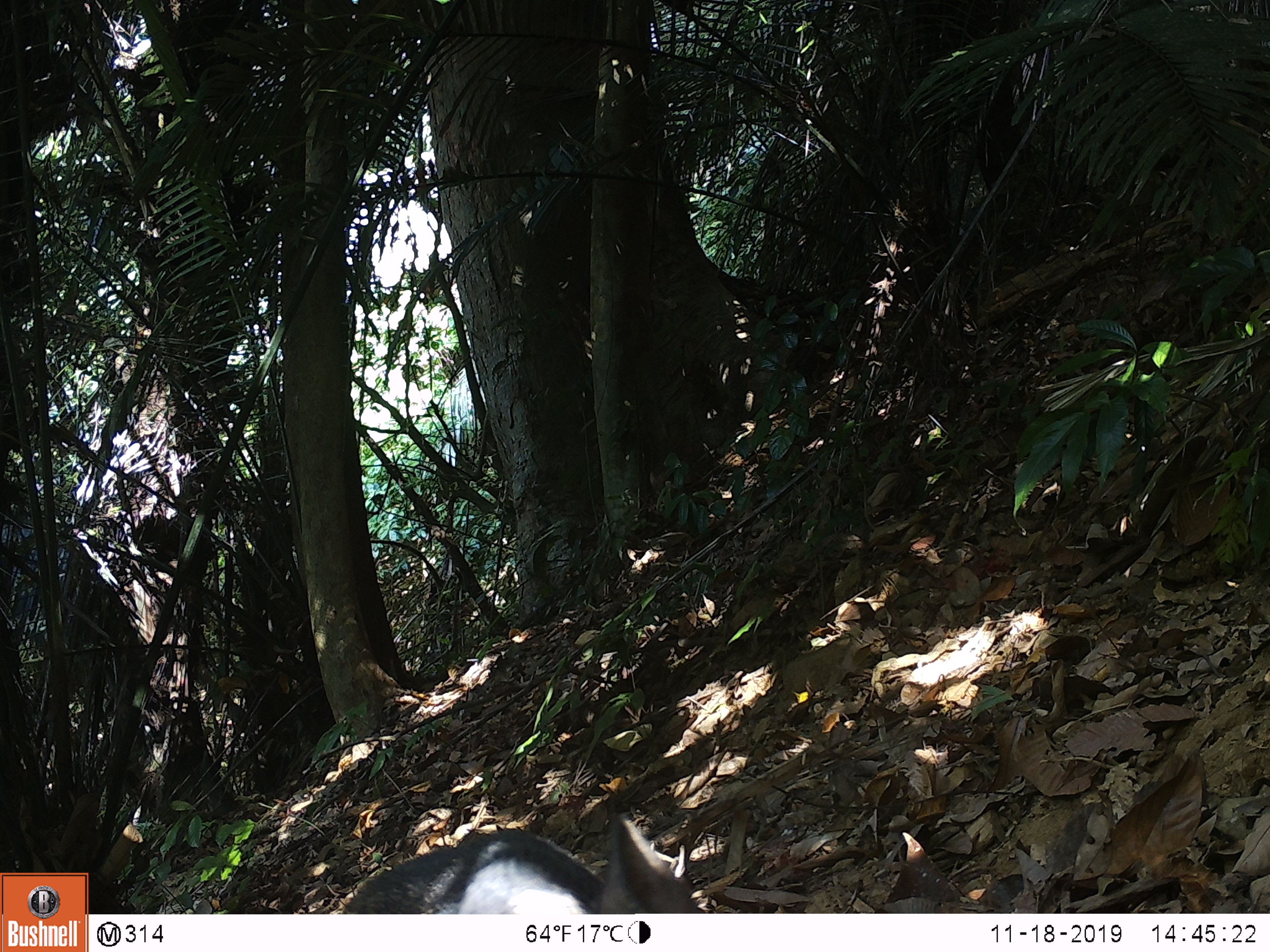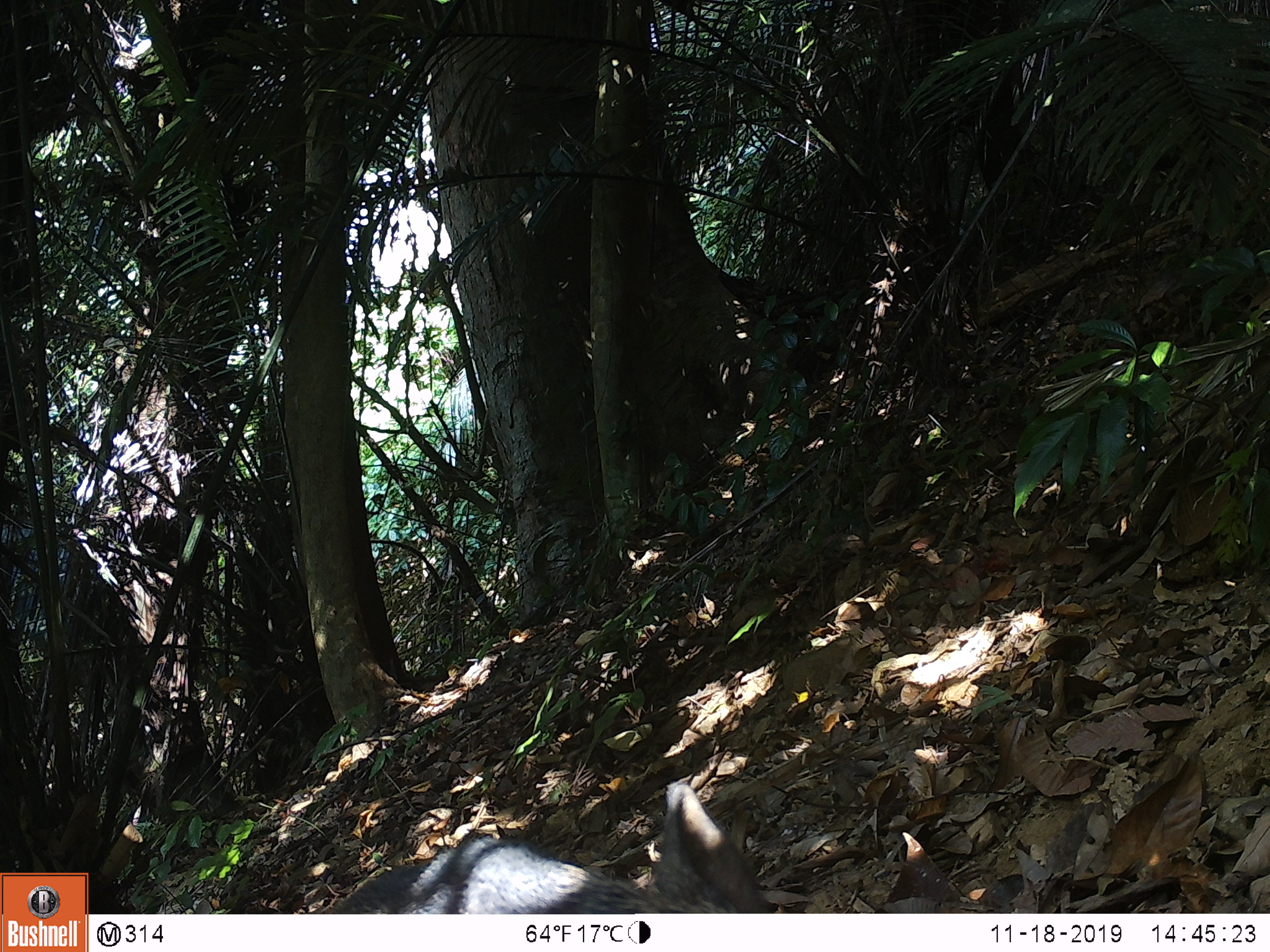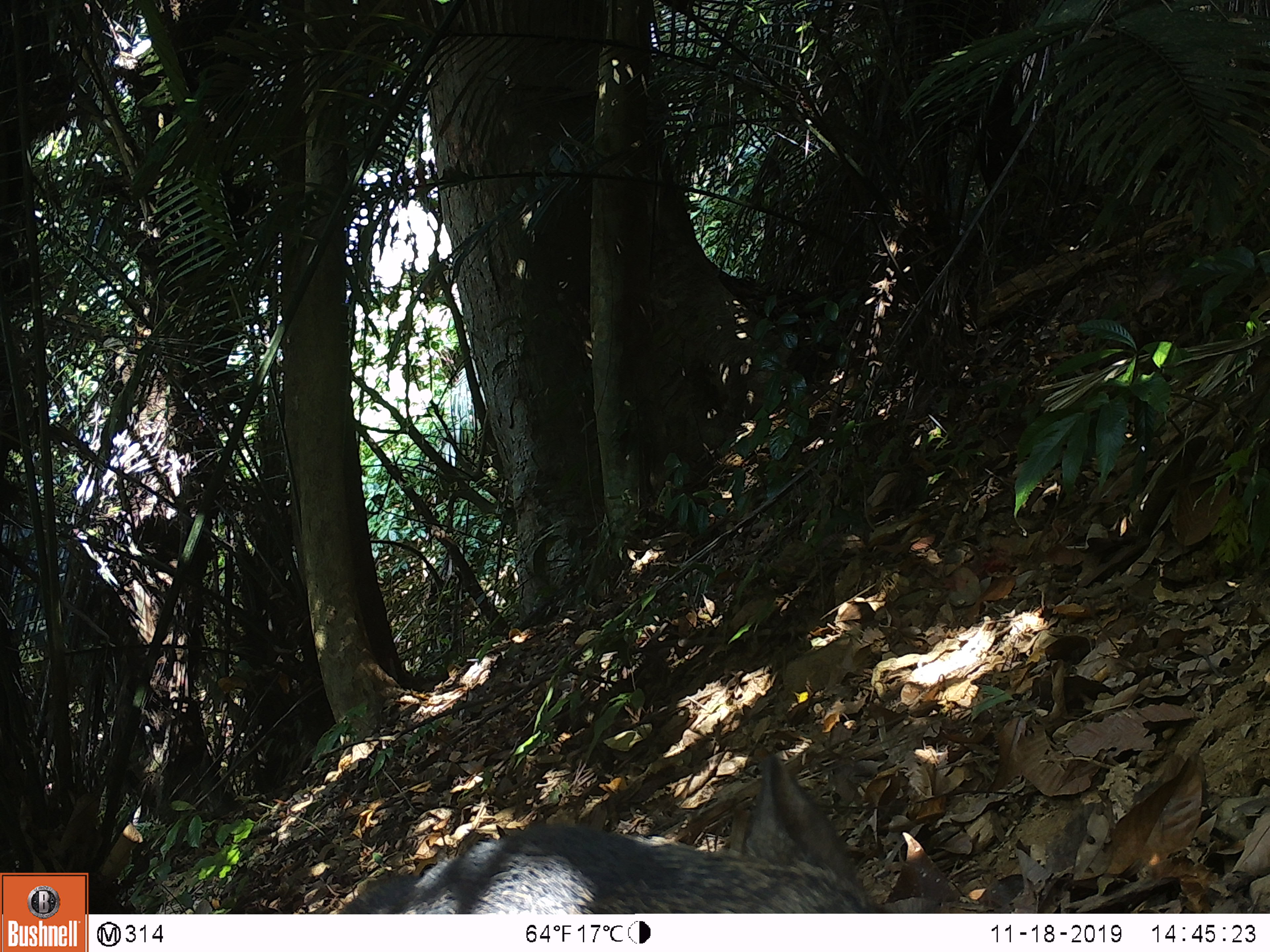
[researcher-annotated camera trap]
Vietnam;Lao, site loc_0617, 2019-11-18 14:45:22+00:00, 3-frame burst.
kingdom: Animalia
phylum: Chordata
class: Mammalia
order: Artiodactyla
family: Suidae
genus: Sus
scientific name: Sus scrofa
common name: eurasian wild pig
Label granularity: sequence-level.